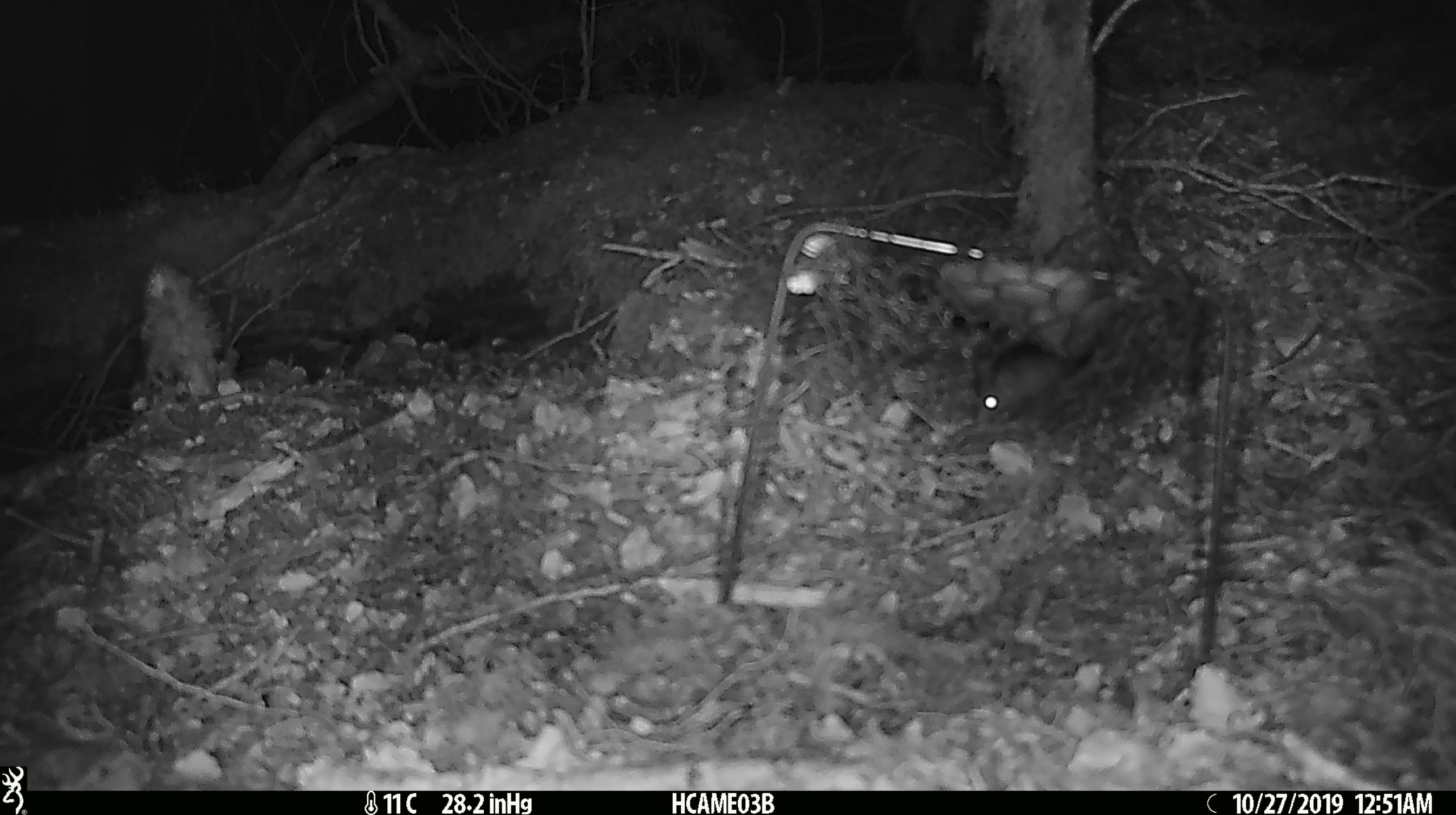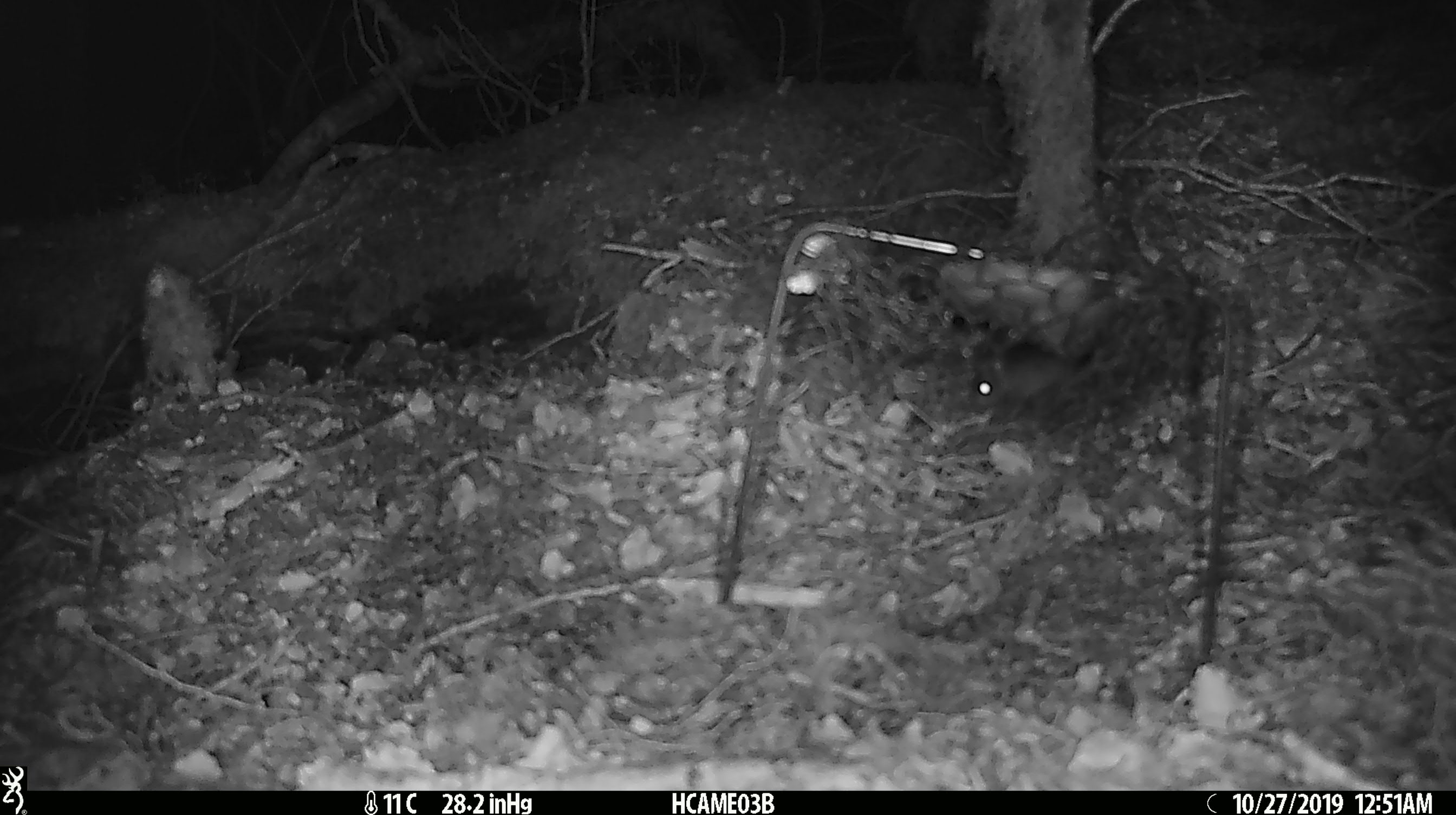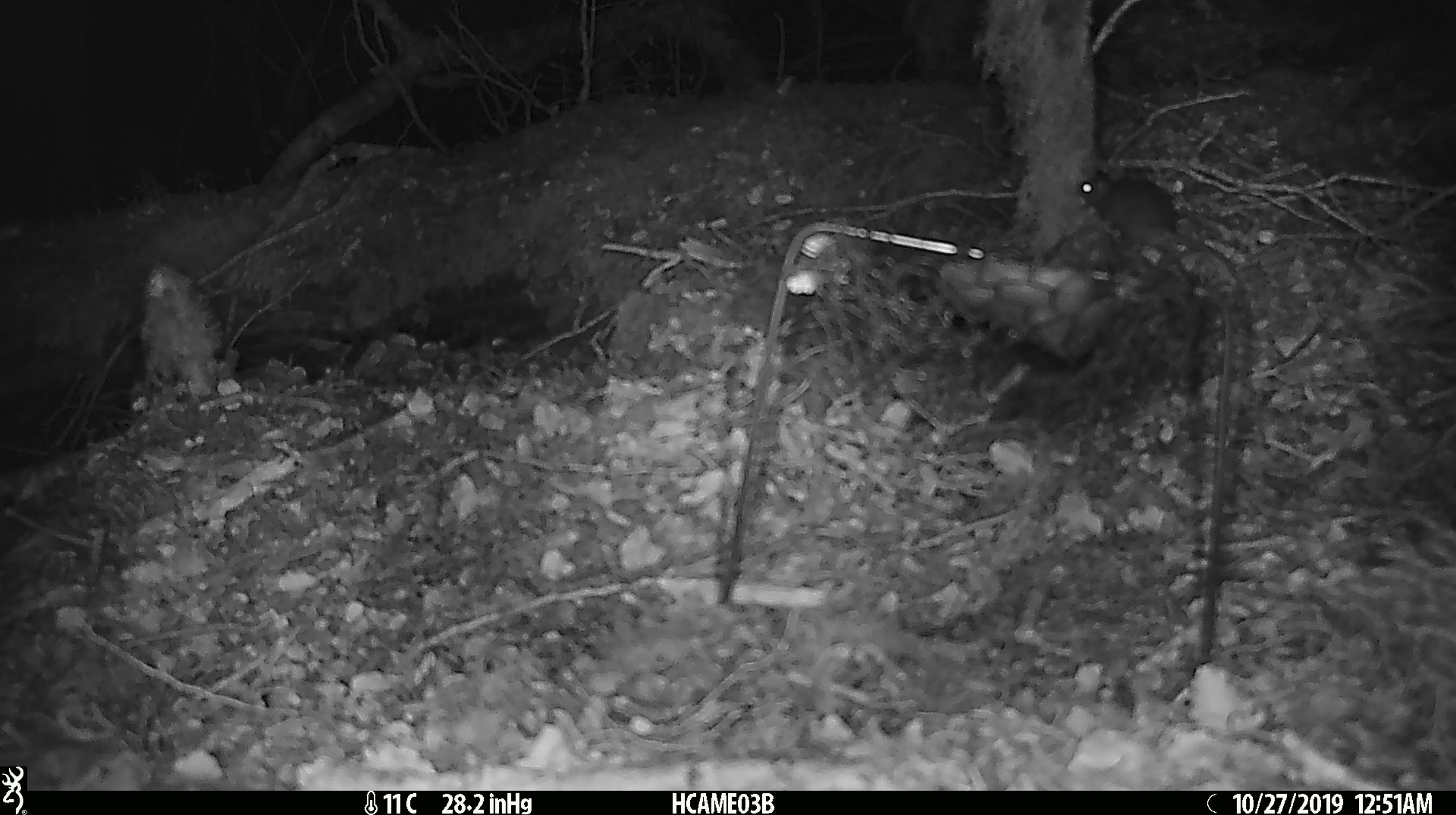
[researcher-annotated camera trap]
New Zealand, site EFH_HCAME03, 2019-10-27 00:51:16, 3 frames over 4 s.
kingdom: Animalia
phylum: Chordata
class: Mammalia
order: Rodentia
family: Muridae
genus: Mus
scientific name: Mus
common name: mouse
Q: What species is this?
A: Mouse (Mus).